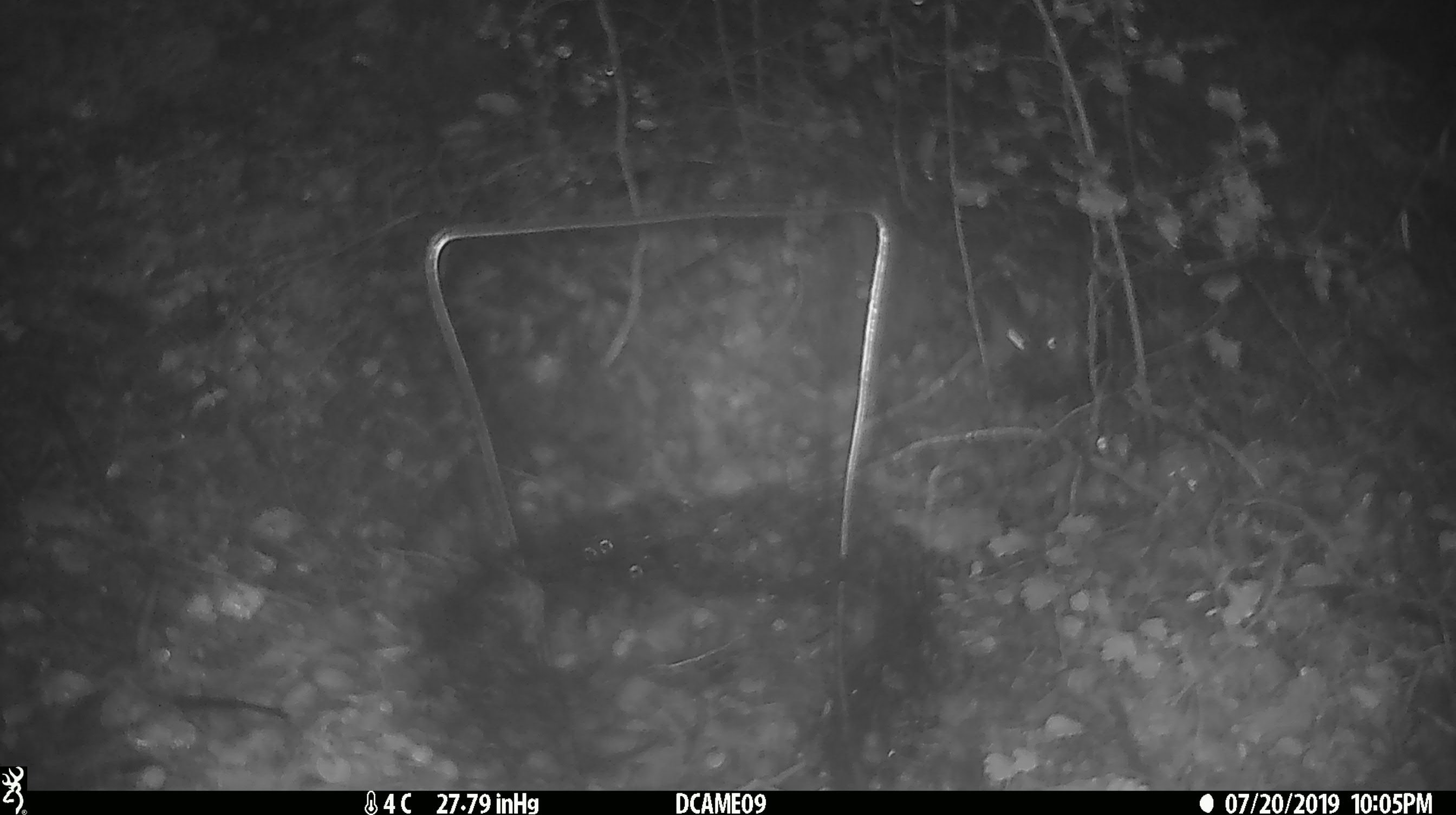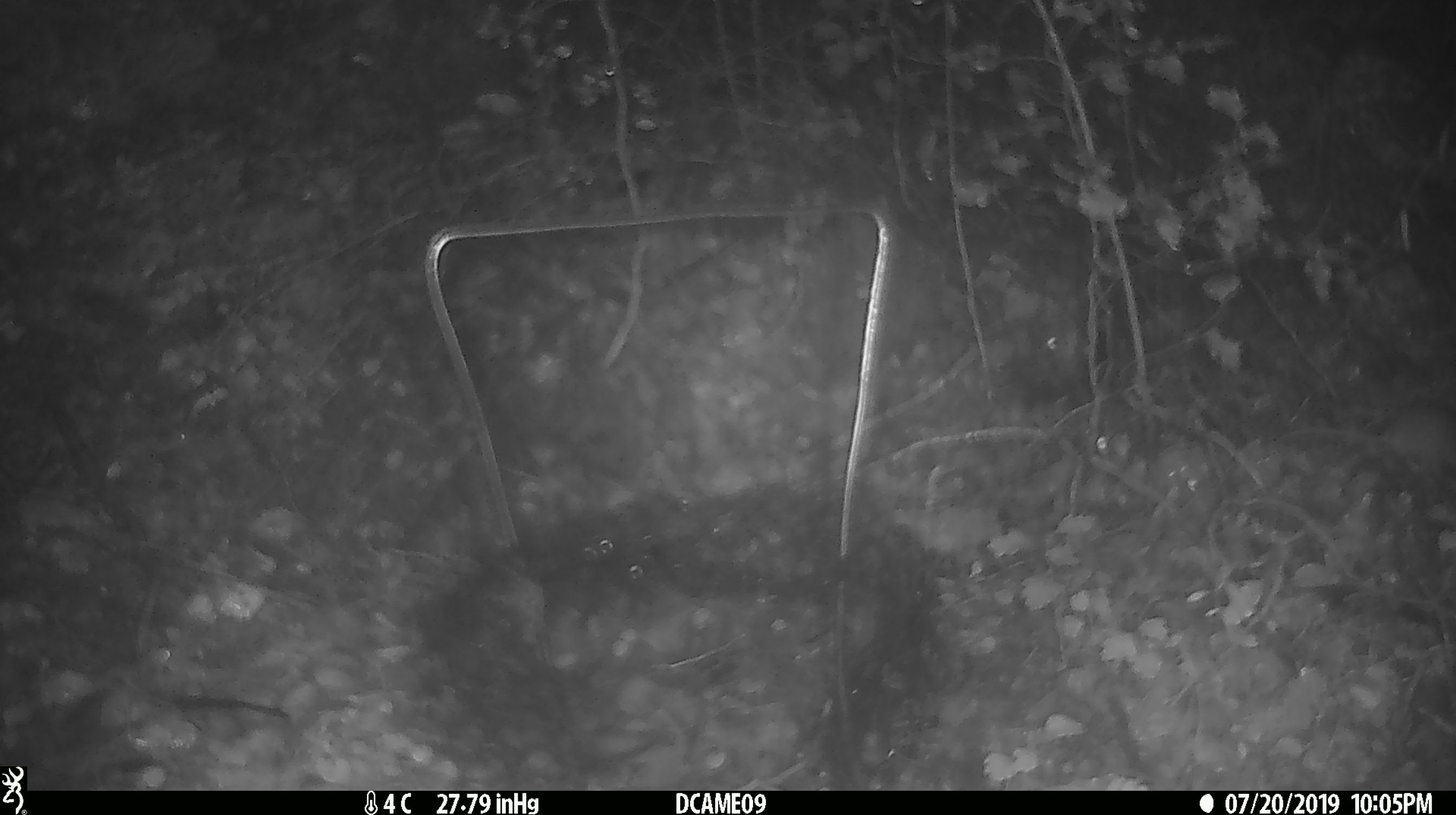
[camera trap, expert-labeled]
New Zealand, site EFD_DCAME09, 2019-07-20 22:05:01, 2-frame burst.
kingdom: Animalia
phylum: Chordata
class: Mammalia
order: Rodentia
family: Muridae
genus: Mus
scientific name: Mus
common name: mouse